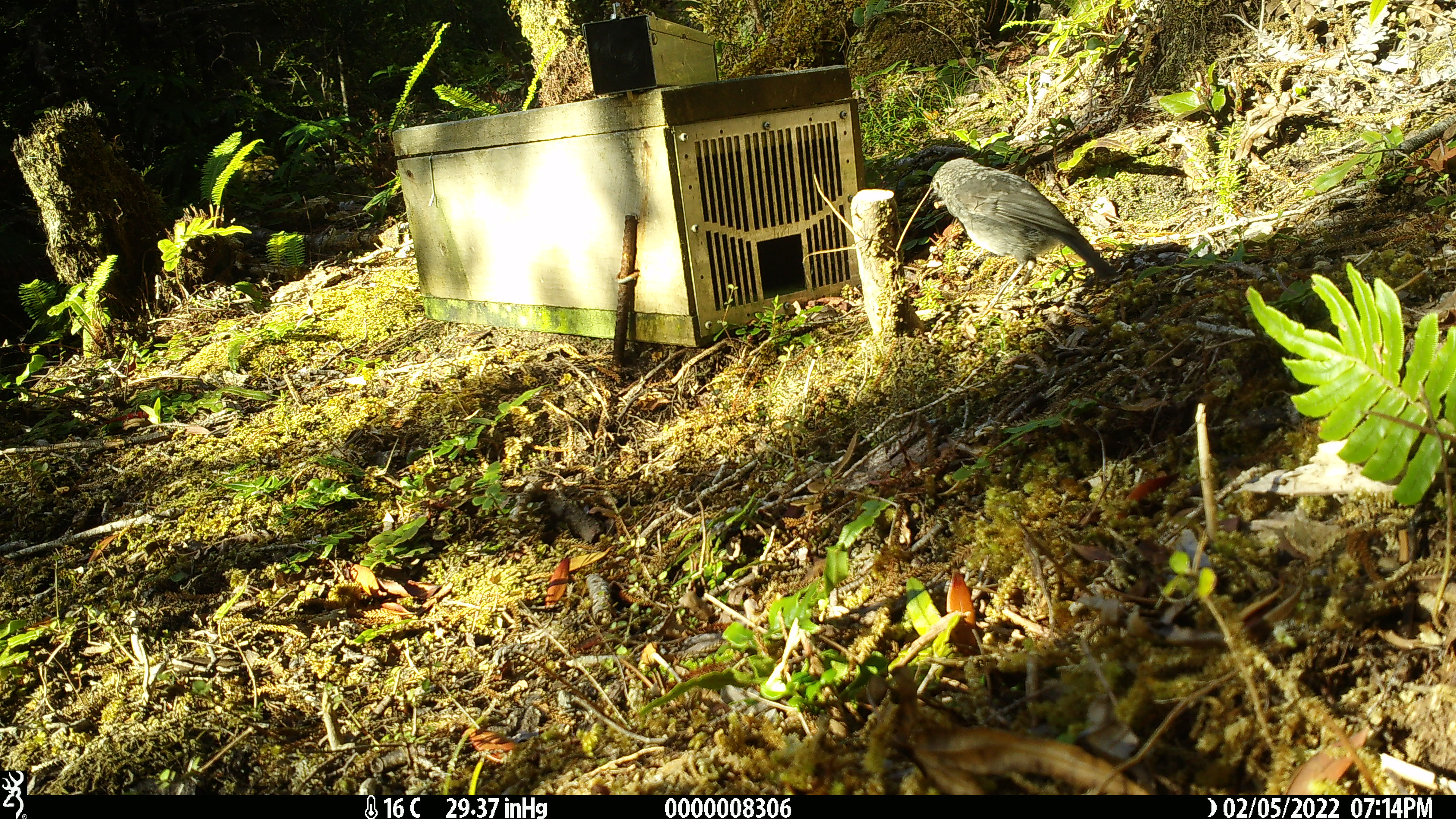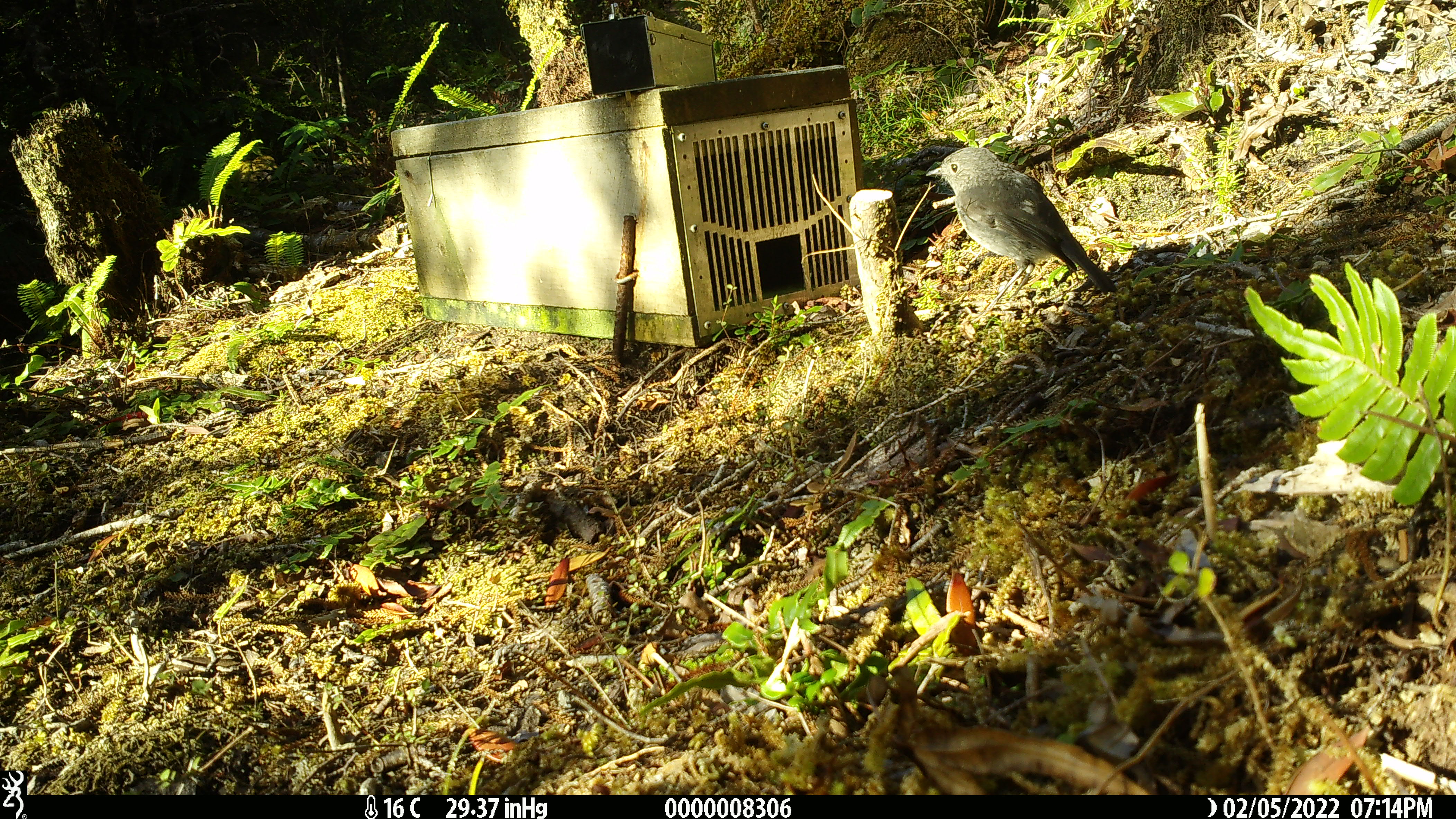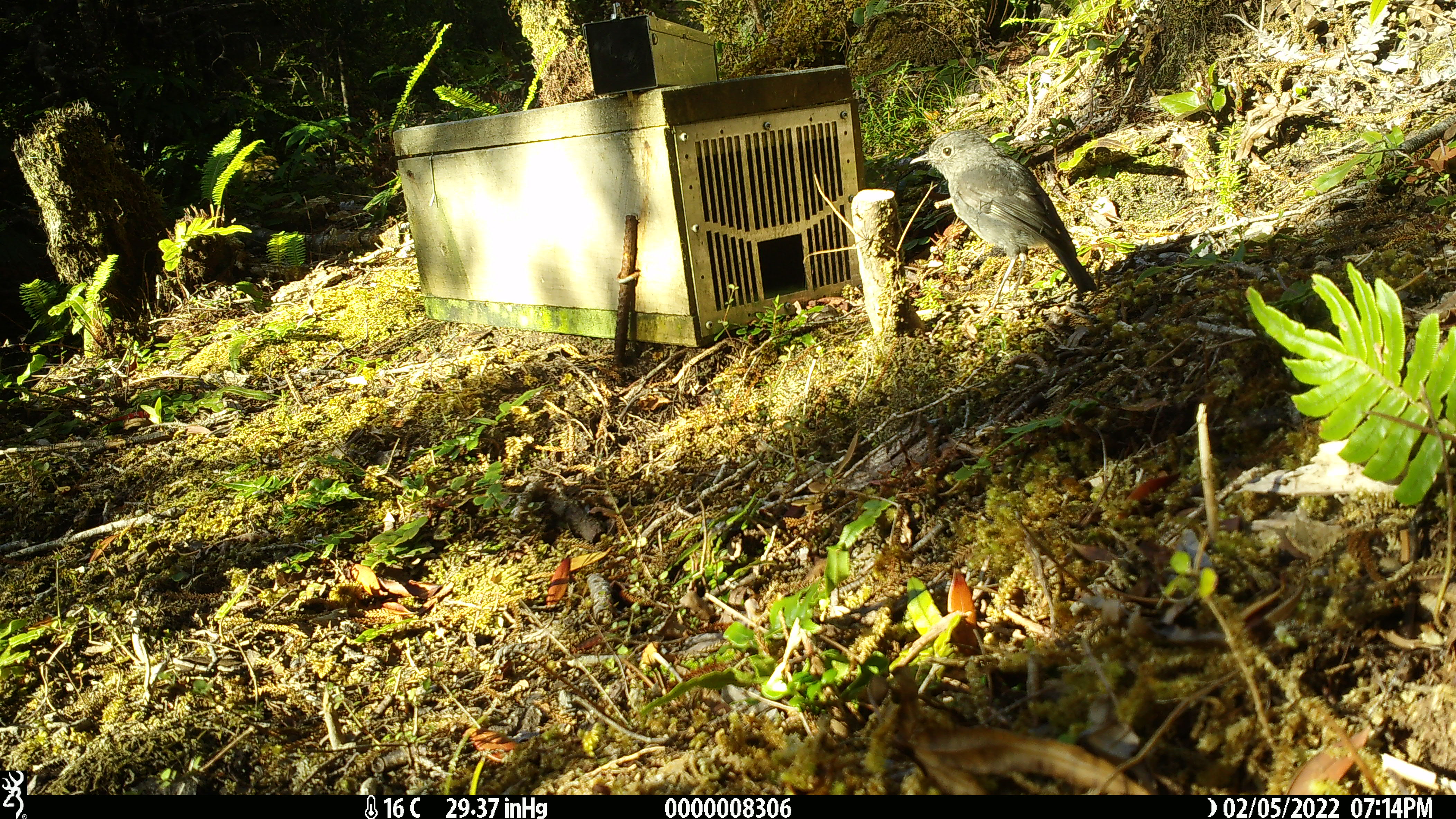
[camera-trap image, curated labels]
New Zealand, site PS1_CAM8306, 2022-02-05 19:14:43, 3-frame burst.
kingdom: Animalia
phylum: Chordata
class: Aves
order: Passeriformes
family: Petroicidae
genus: Petroica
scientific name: Petroica australis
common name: new zealand robin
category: robin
Robin (new zealand robin) (Petroica australis).